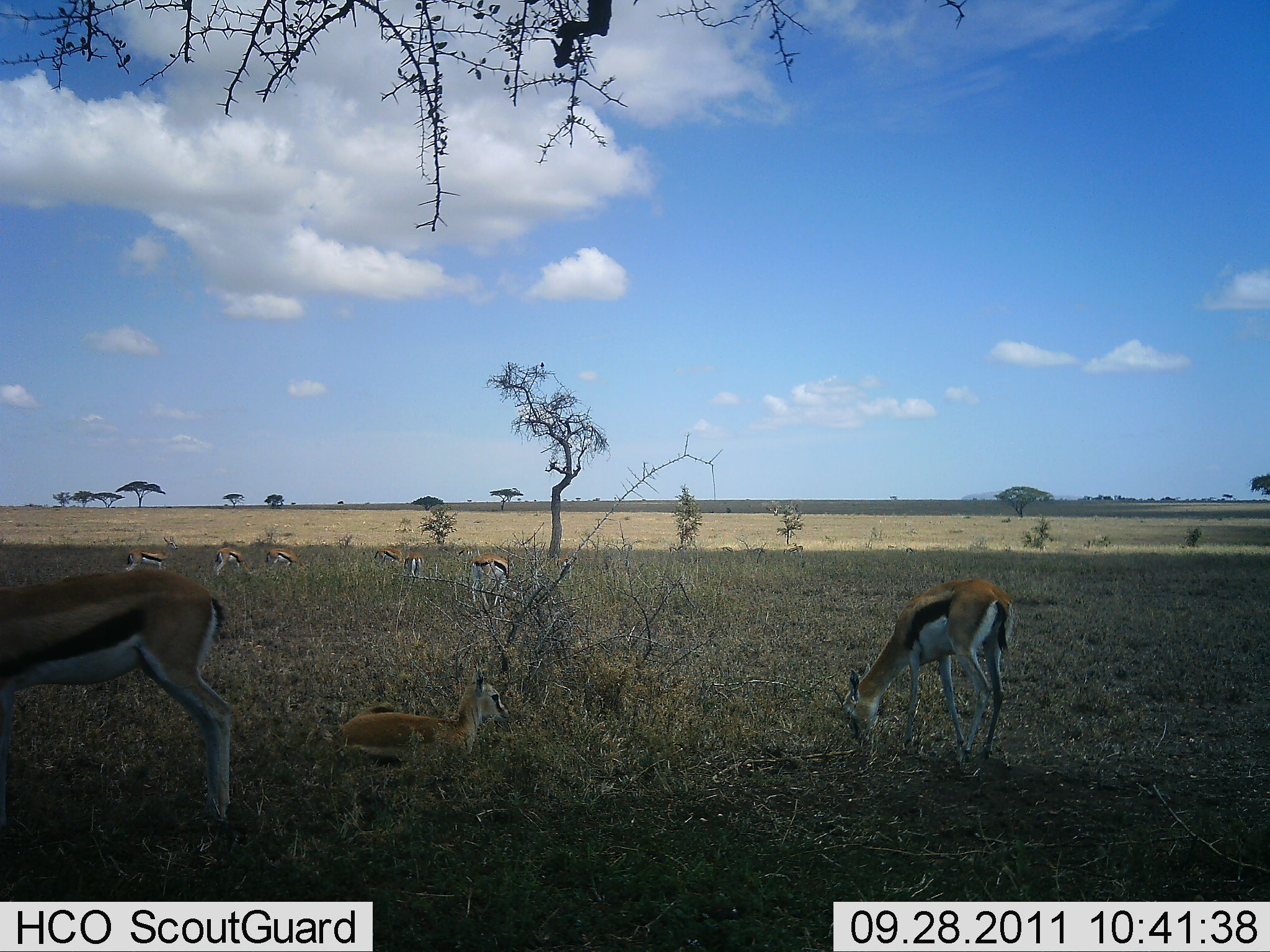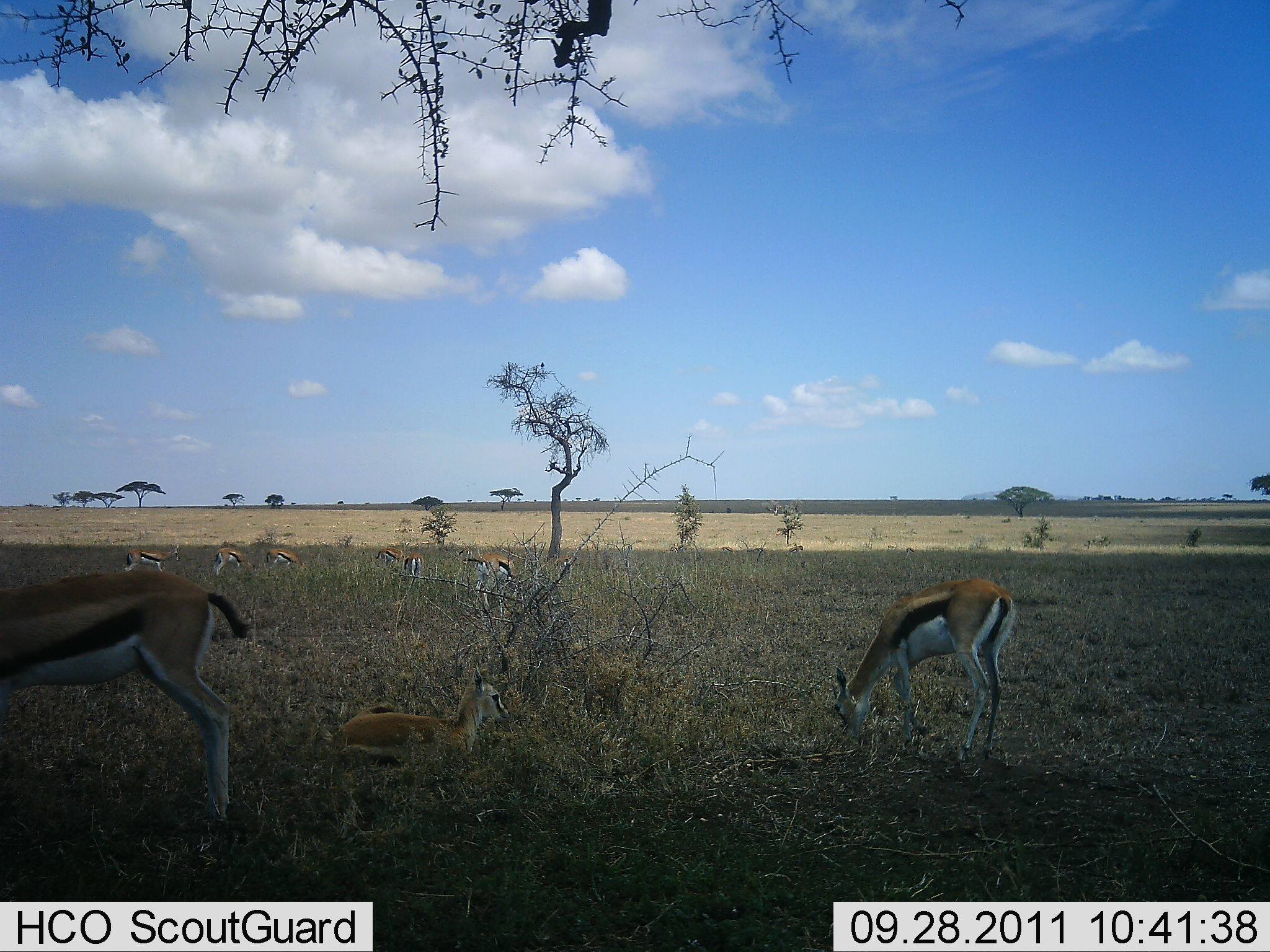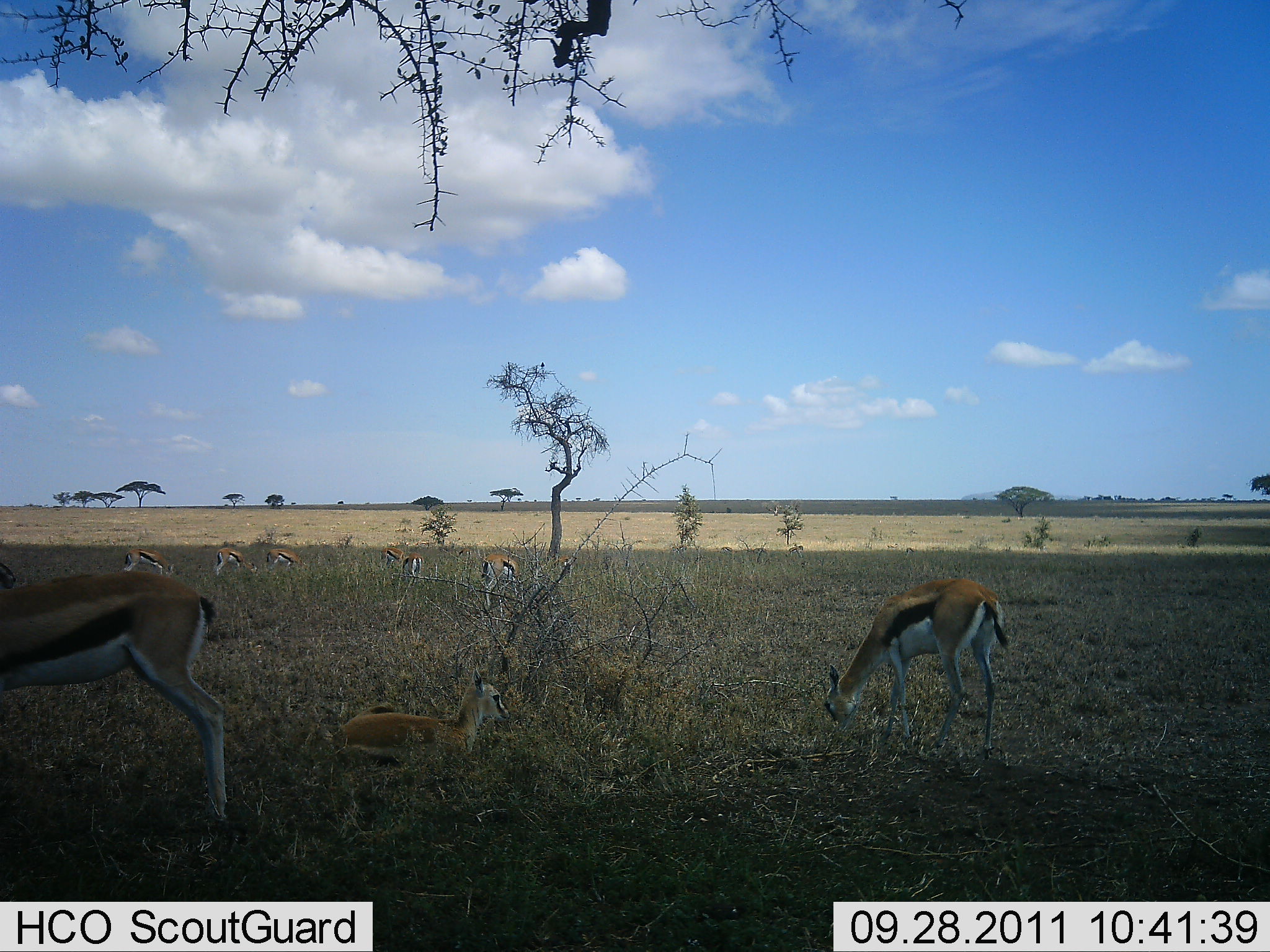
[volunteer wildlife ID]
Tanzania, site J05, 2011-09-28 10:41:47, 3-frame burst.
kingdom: Animalia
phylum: Chordata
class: Mammalia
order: Artiodactyla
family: Bovidae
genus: Eudorcas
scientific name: Eudorcas thomsonii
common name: thomson's gazelle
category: gazellethomsons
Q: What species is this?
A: Gazellethomsons (thomson's gazelle) (Eudorcas thomsonii).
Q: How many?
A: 8.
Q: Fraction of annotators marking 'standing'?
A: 50%.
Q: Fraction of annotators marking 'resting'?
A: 86%.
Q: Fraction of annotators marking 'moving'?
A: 0%.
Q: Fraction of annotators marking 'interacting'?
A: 0%.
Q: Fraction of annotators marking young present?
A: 57%.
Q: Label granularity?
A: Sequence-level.